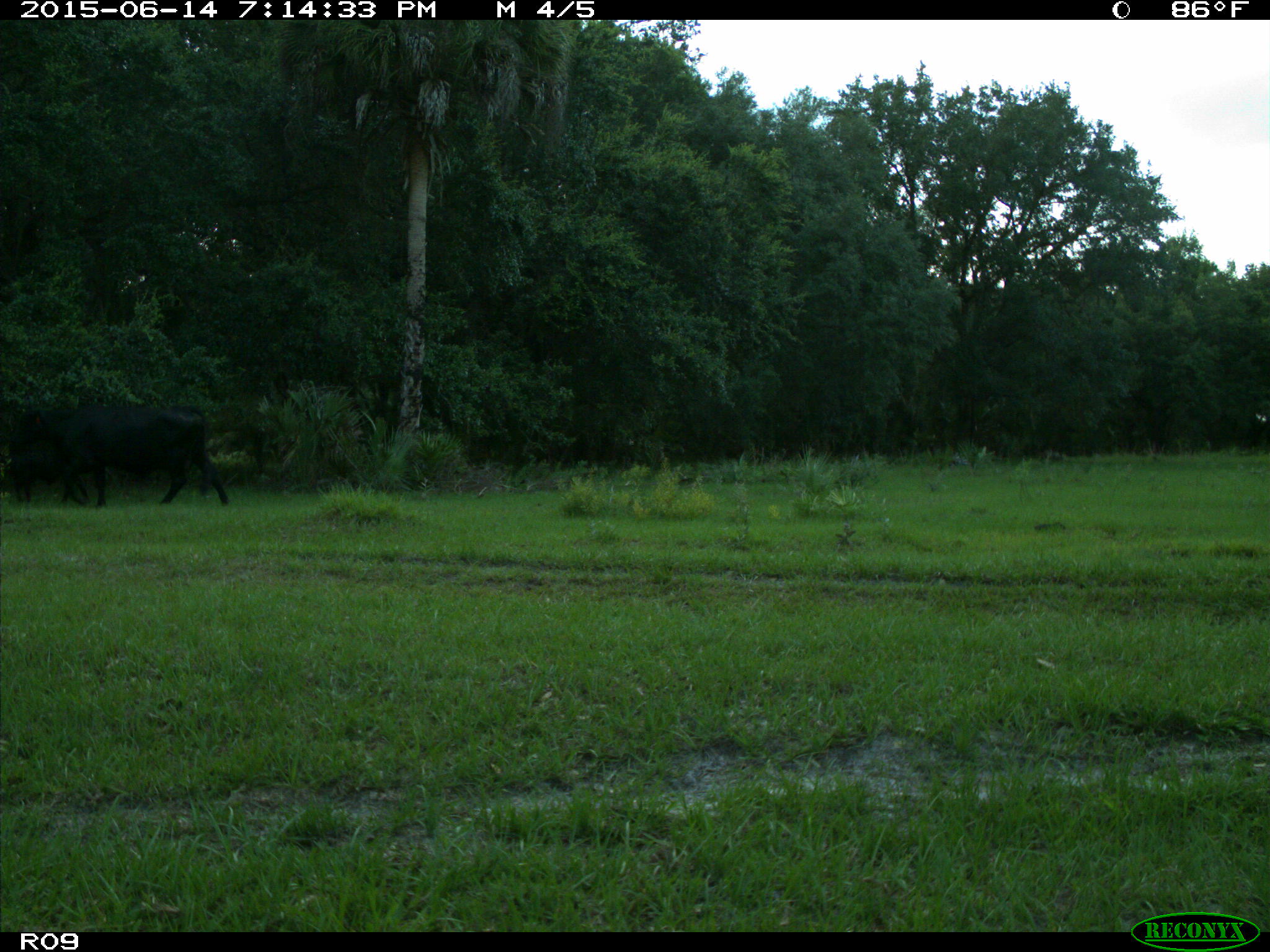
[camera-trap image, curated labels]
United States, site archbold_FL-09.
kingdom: Animalia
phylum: Chordata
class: Mammalia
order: Artiodactyla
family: Bovidae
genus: Bos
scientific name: Bos taurus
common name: domestic cow